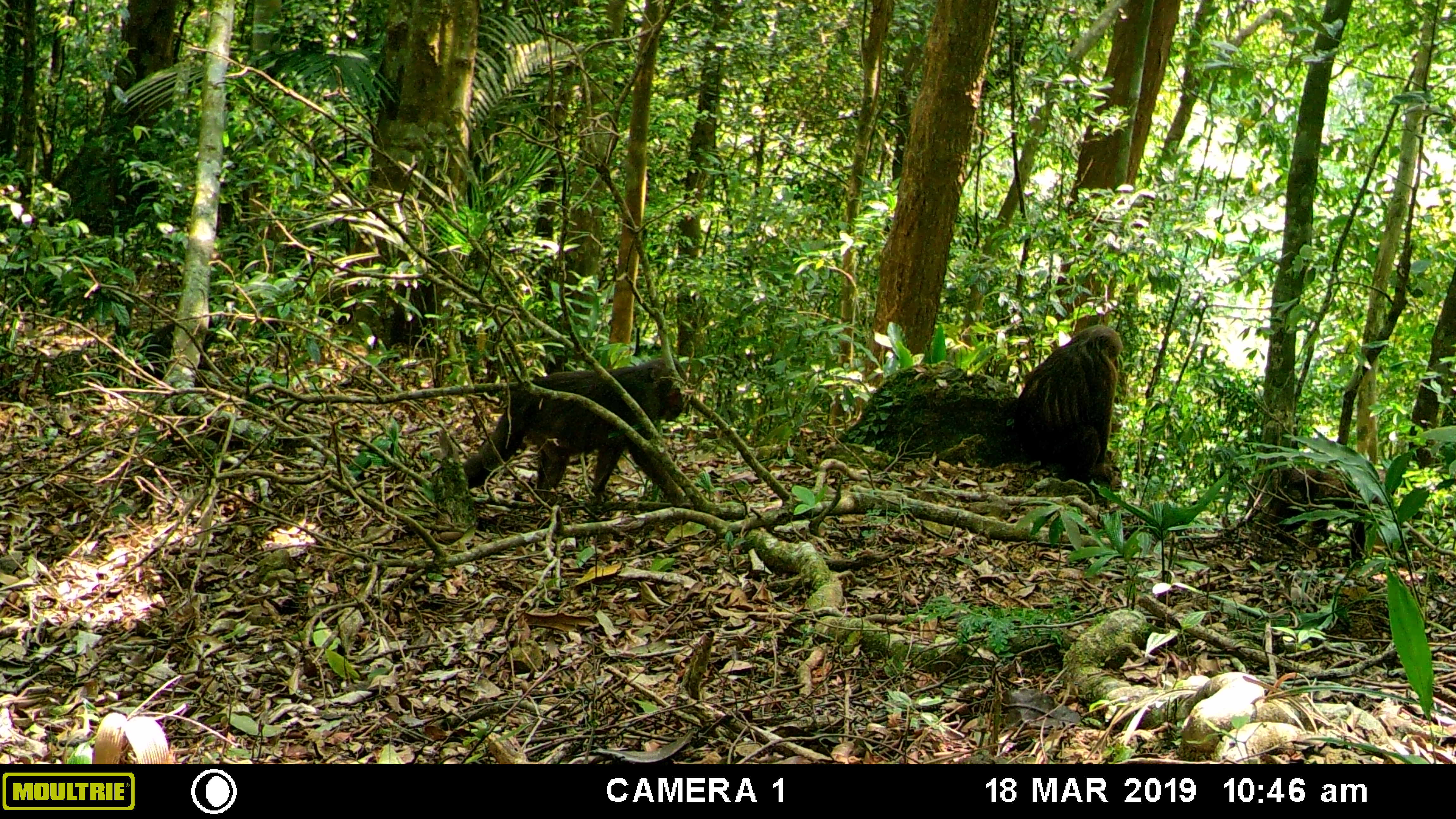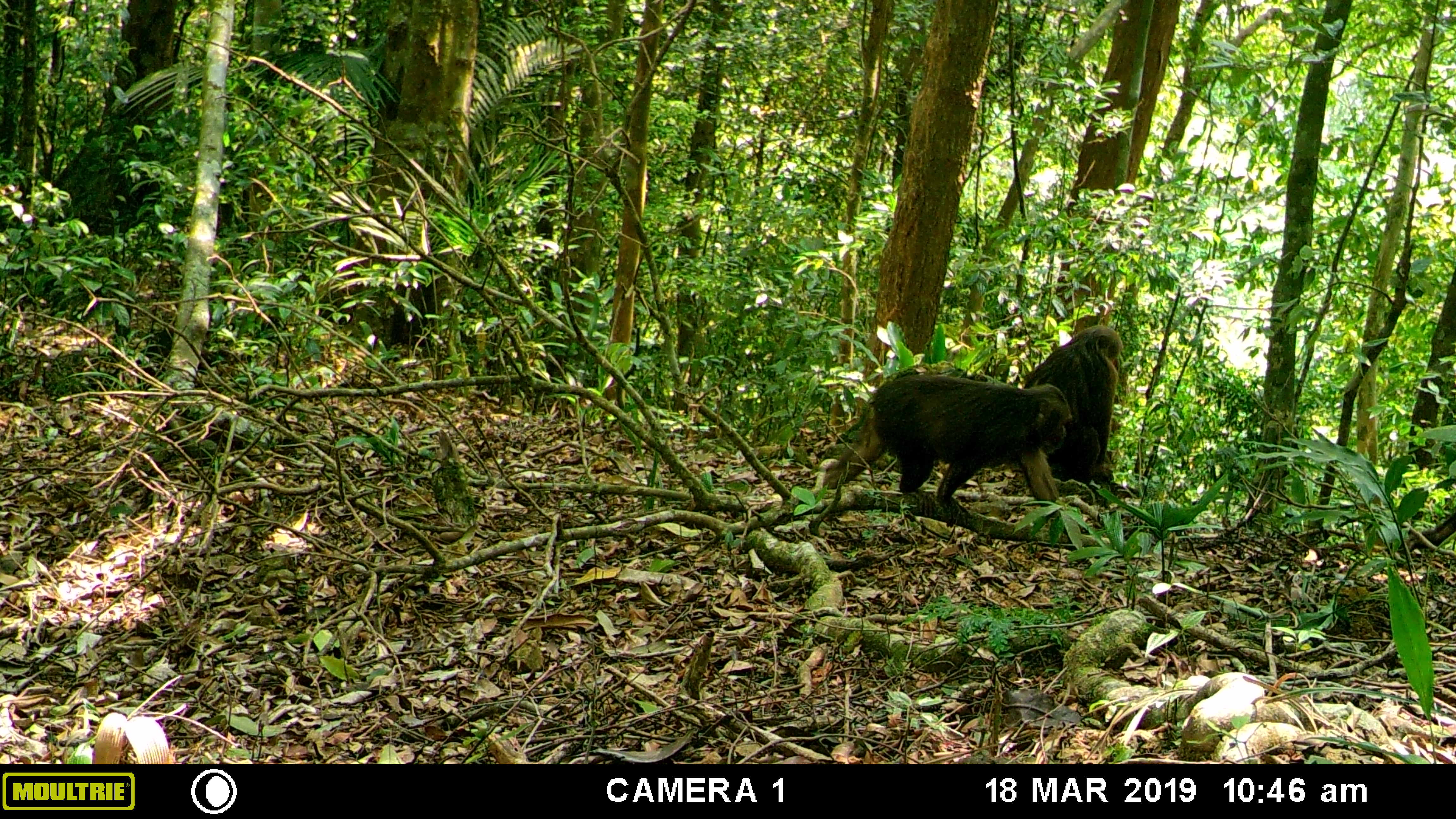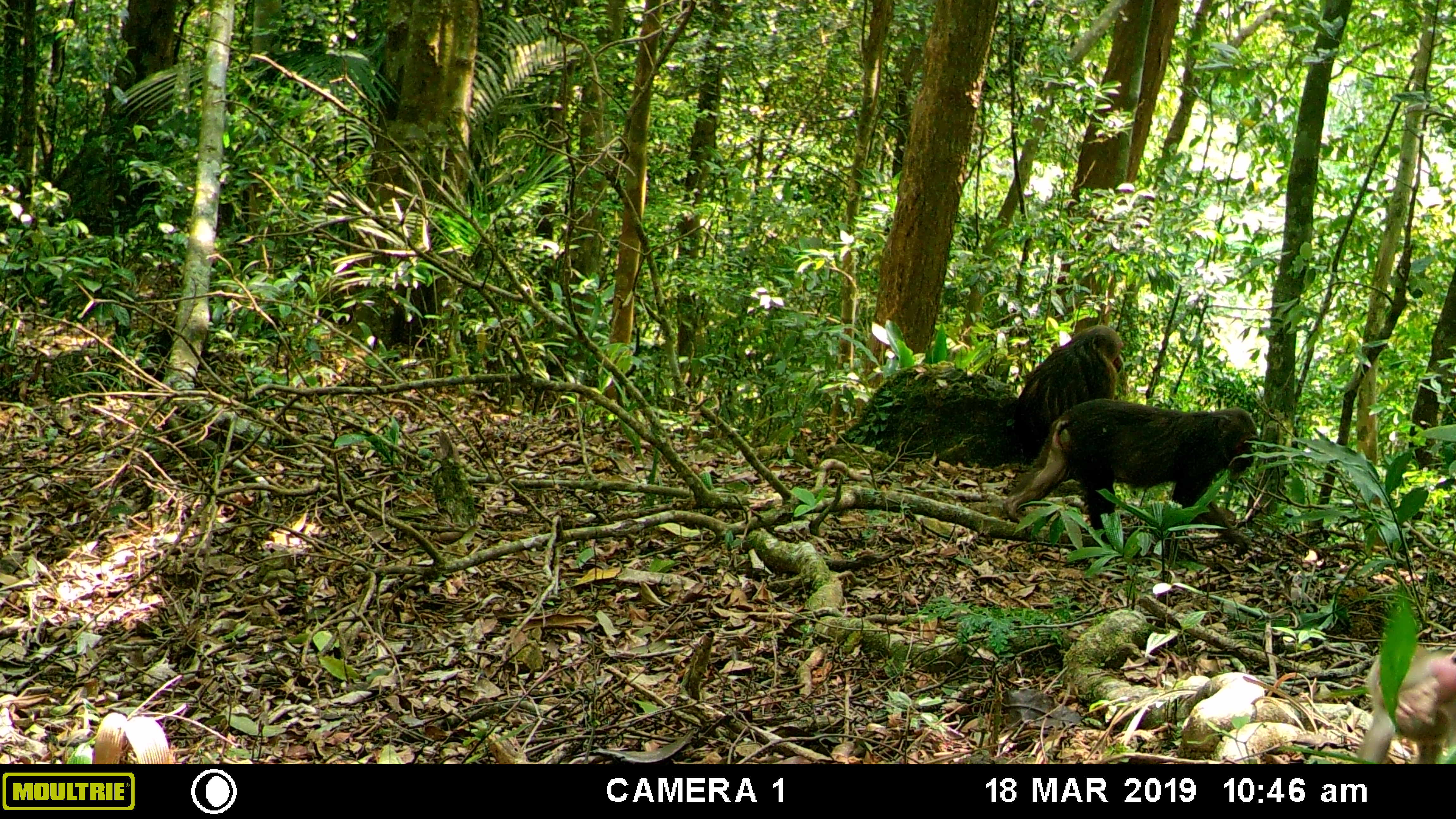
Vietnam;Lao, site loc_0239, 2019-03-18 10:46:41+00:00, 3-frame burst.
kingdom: Animalia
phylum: Chordata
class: Mammalia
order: Primates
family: Cercopithecidae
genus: Macaca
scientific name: Macaca arctoides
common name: stump-tailed macaque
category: stump tailed macaque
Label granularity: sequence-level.